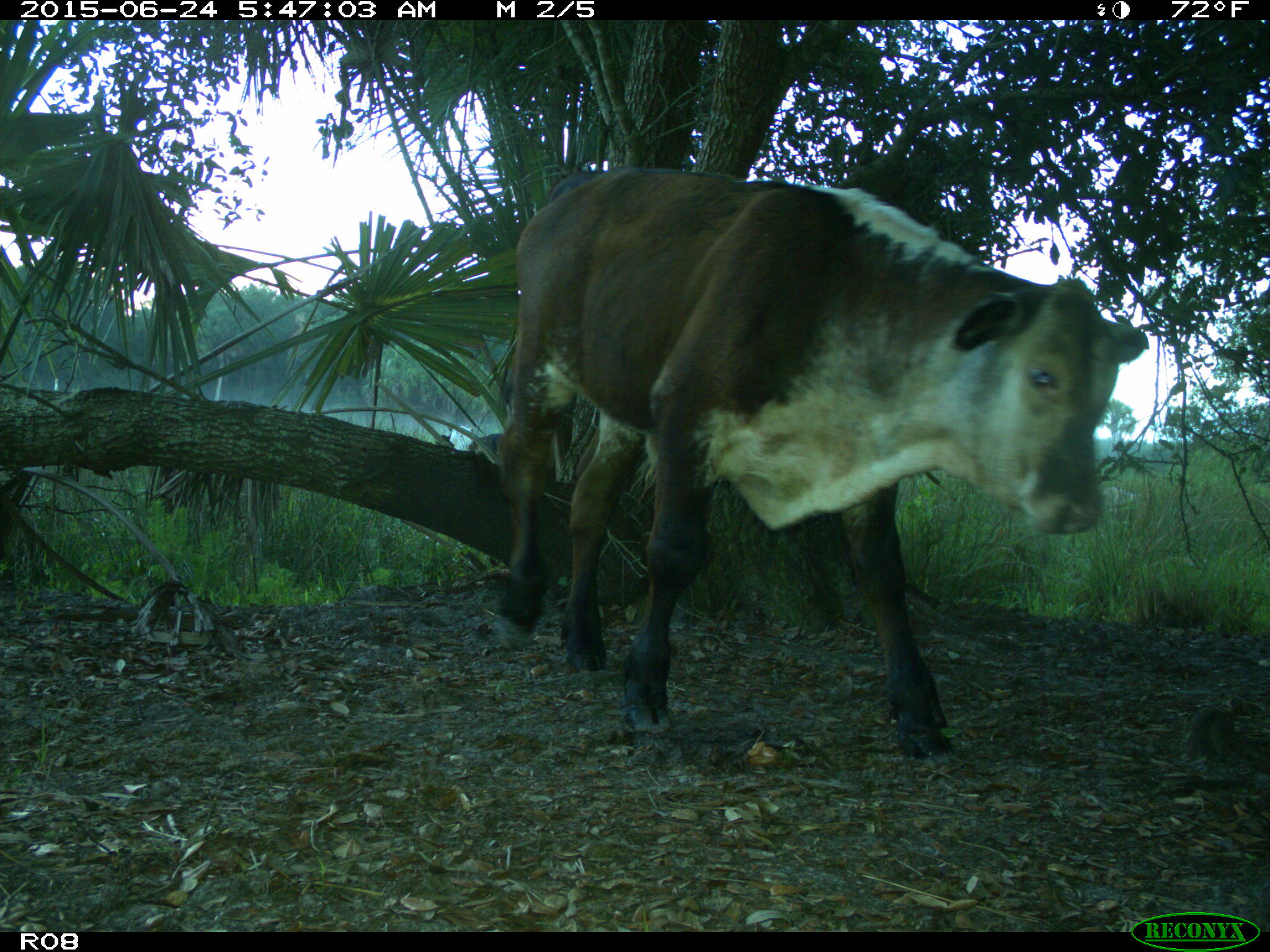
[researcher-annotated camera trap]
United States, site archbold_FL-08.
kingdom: Animalia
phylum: Chordata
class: Mammalia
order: Artiodactyla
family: Bovidae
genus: Bos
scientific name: Bos taurus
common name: domestic cow